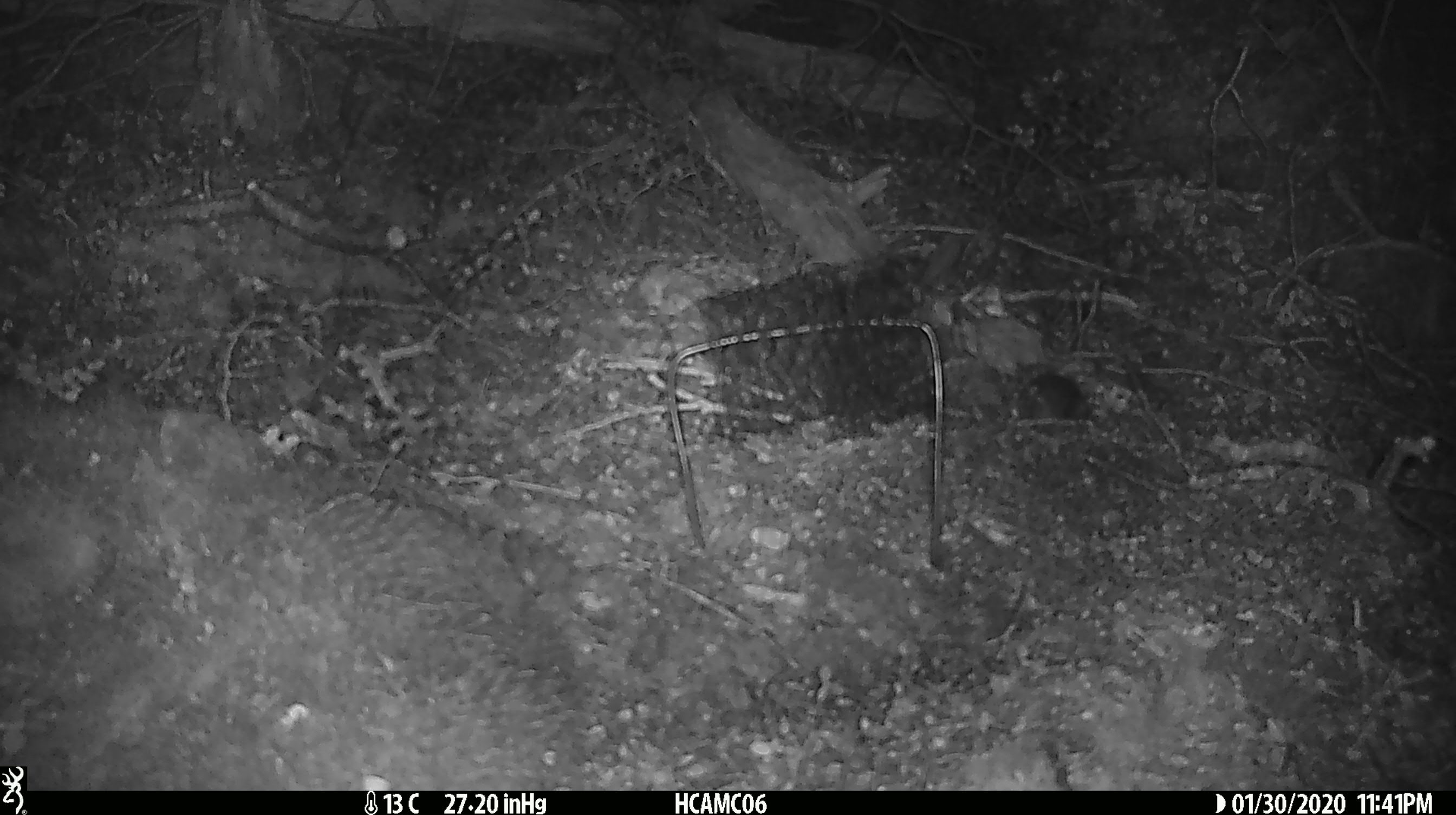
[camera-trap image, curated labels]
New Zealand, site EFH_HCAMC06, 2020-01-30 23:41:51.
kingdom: Animalia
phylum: Chordata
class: Mammalia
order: Rodentia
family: Muridae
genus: Mus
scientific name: Mus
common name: mouse